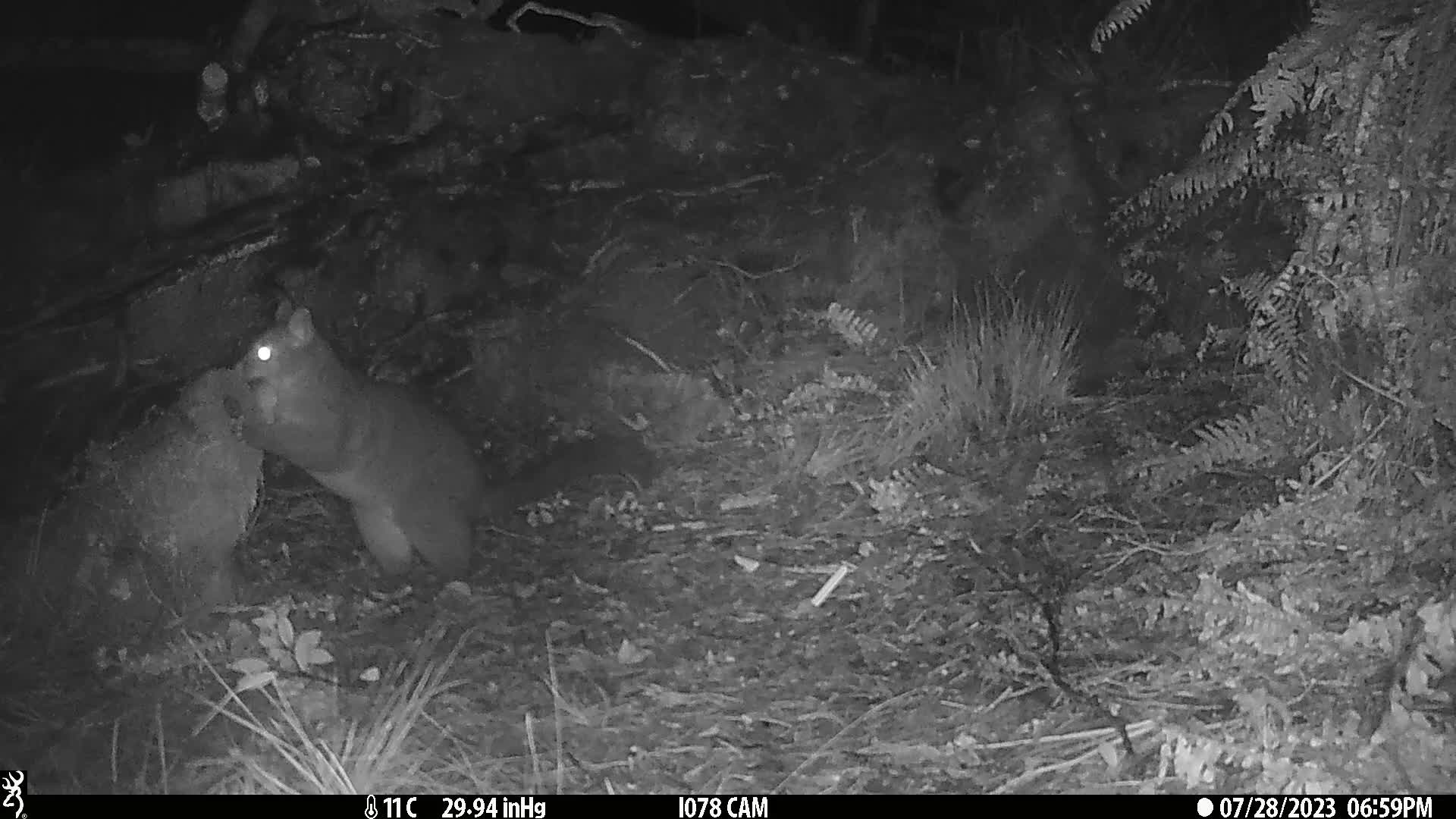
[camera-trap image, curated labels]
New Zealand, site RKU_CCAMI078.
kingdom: Animalia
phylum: Chordata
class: Mammalia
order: Diprotodontia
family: Phalangeridae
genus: Trichosurus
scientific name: Trichosurus vulpecula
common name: common brushtail possum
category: possum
Possum (common brushtail possum) (Trichosurus vulpecula).